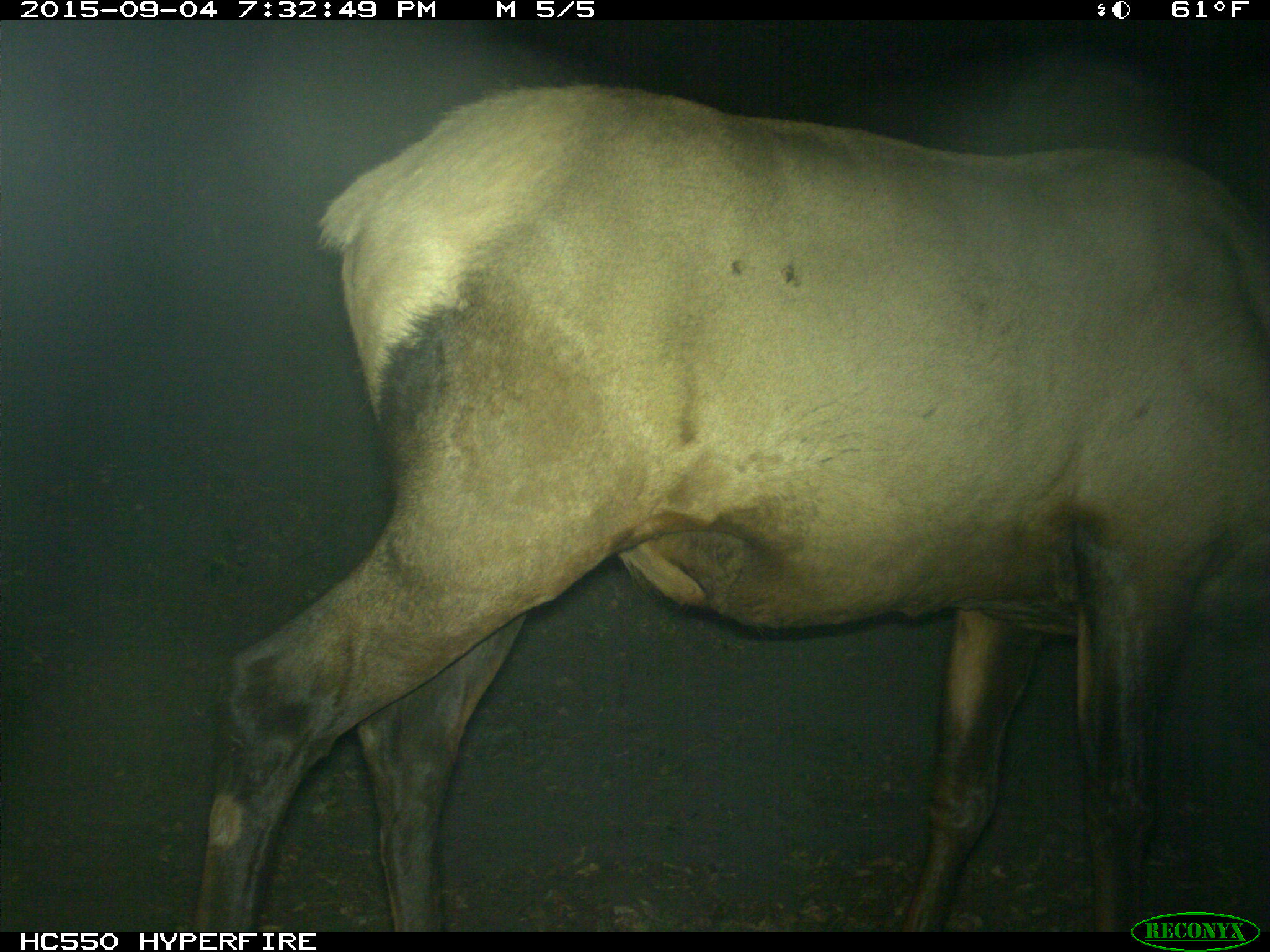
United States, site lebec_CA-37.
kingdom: Animalia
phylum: Chordata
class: Mammalia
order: Artiodactyla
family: Cervidae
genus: Cervus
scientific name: Cervus canadensis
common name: elk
Cervus canadensis (elk).